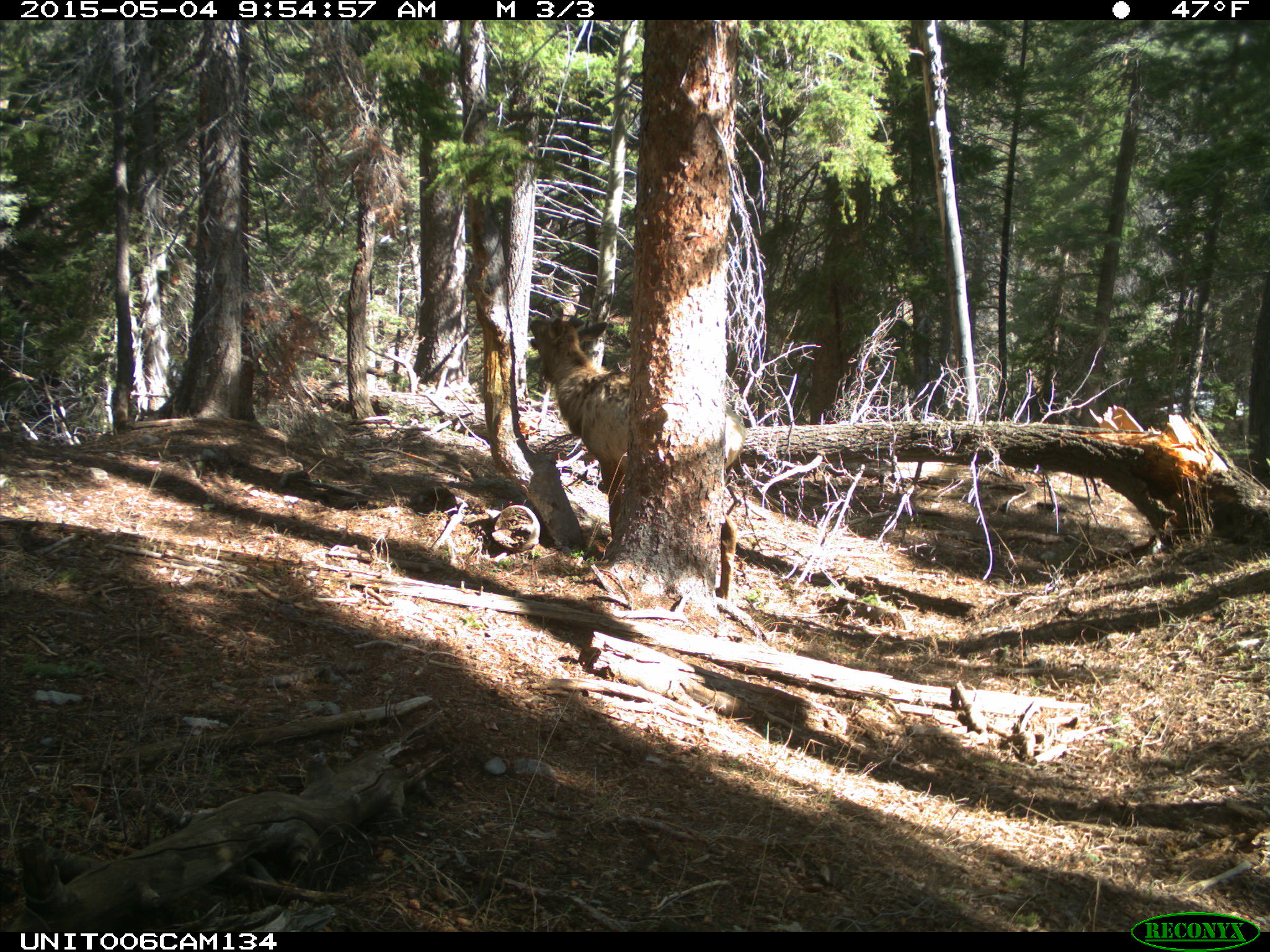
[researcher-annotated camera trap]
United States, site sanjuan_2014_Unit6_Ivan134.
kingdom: Animalia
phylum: Chordata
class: Mammalia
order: Artiodactyla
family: Cervidae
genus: Cervus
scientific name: Cervus elaphus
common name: red deer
Cervus elaphus (red deer).